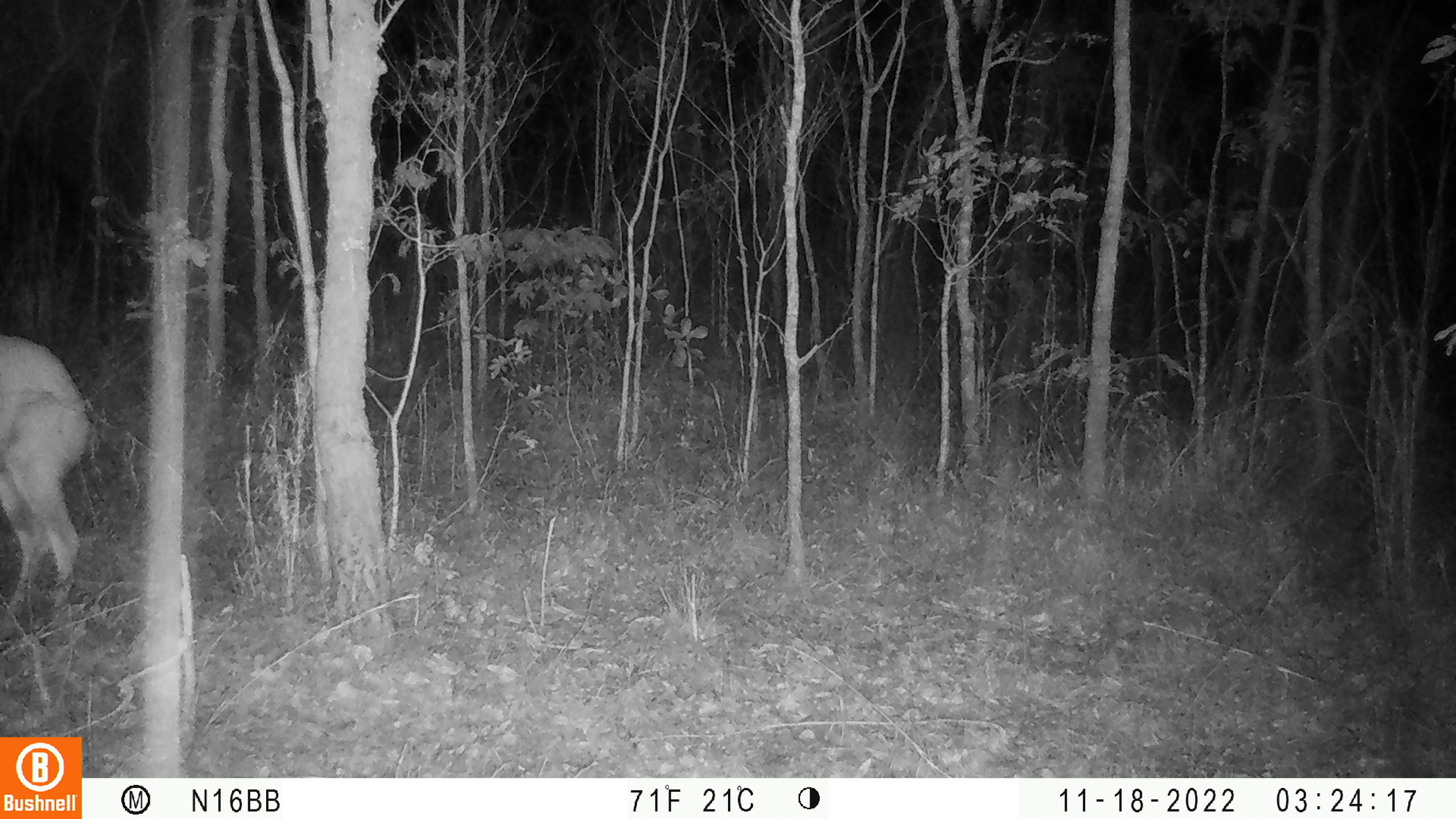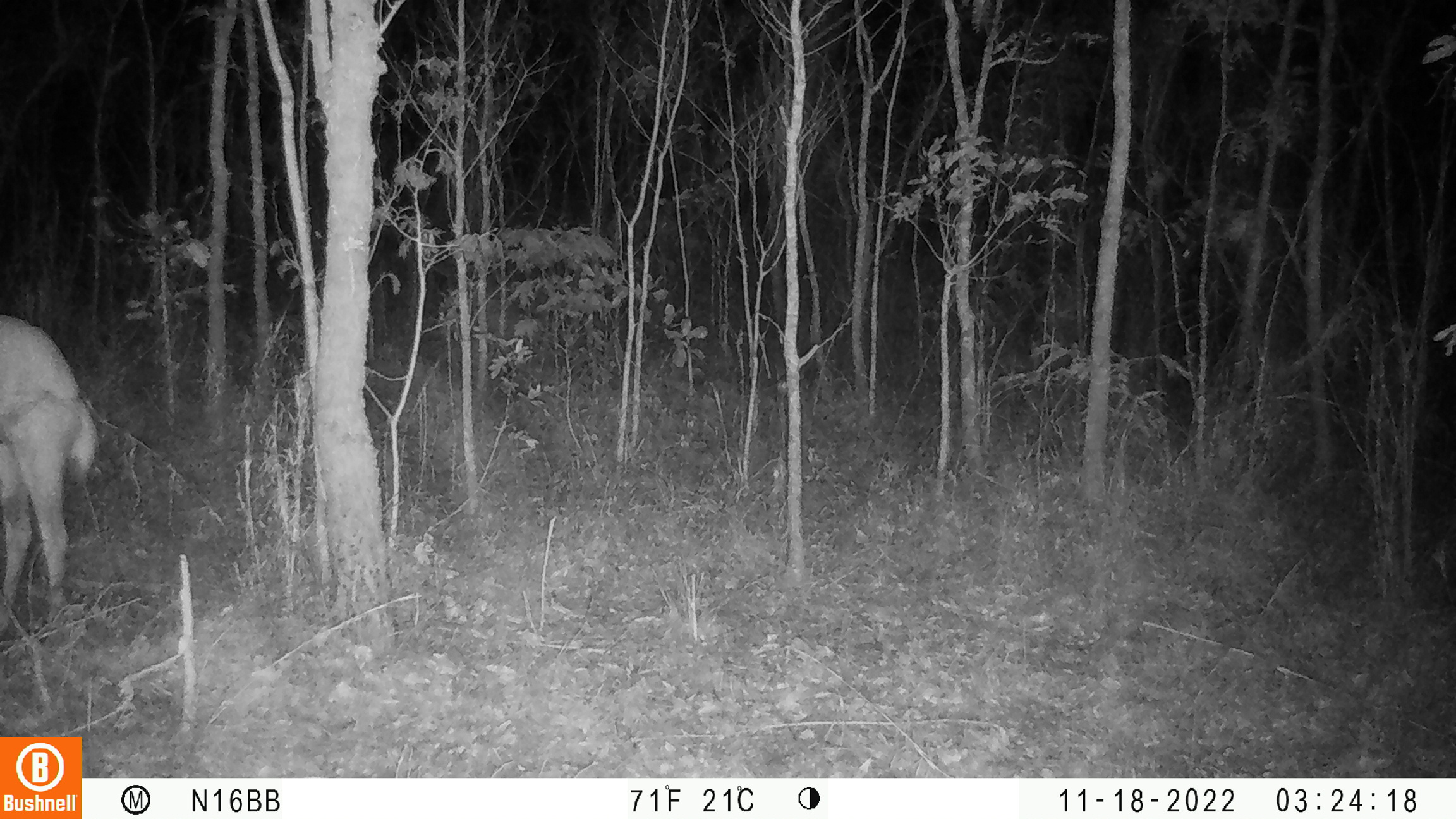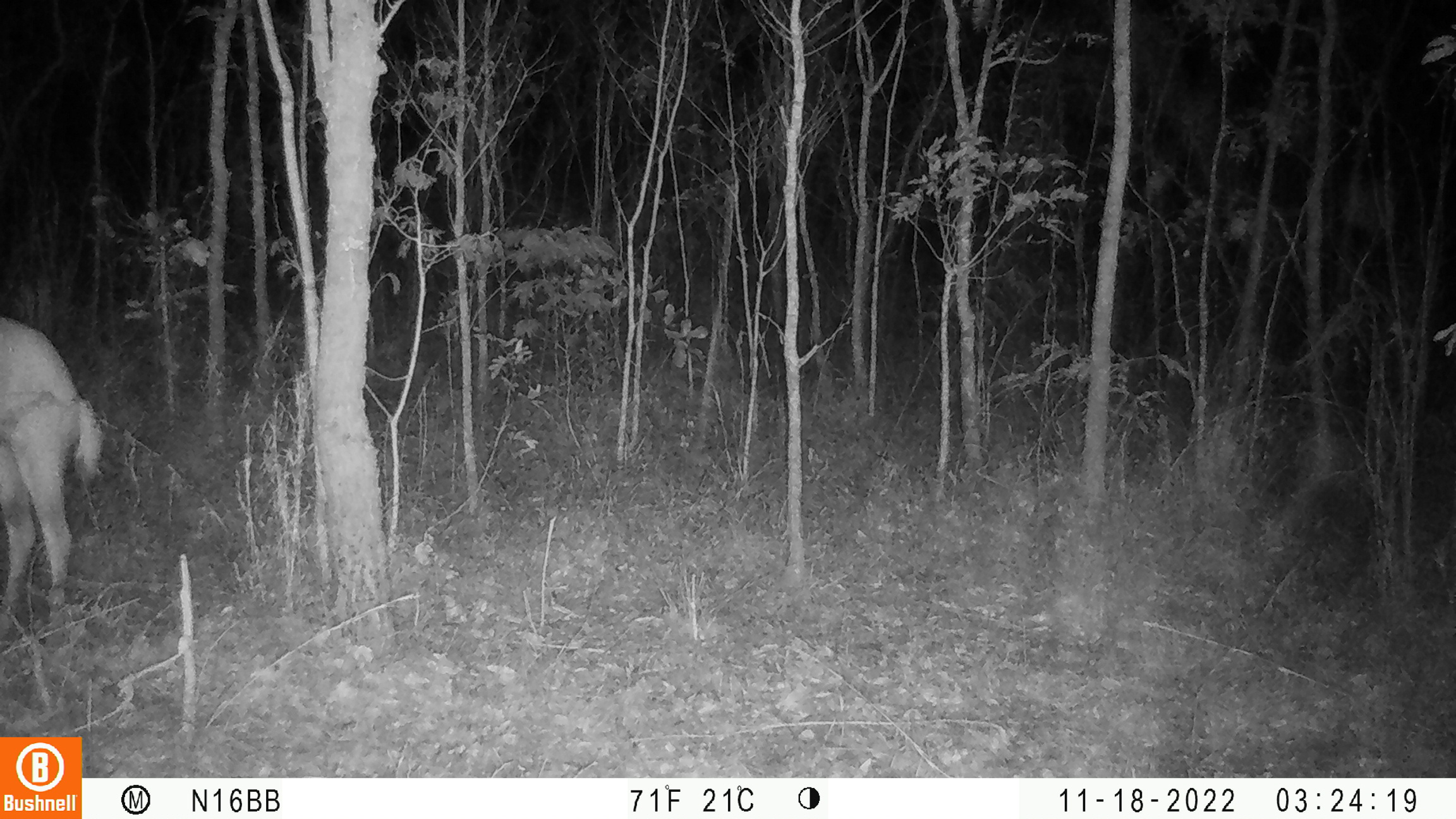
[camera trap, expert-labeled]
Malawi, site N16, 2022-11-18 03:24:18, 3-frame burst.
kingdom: Animalia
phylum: Chordata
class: Mammalia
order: Artiodactyla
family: Bovidae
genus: Tragelaphus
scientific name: Tragelaphus sylvaticus sylvaticus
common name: cape bushbuck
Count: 1.